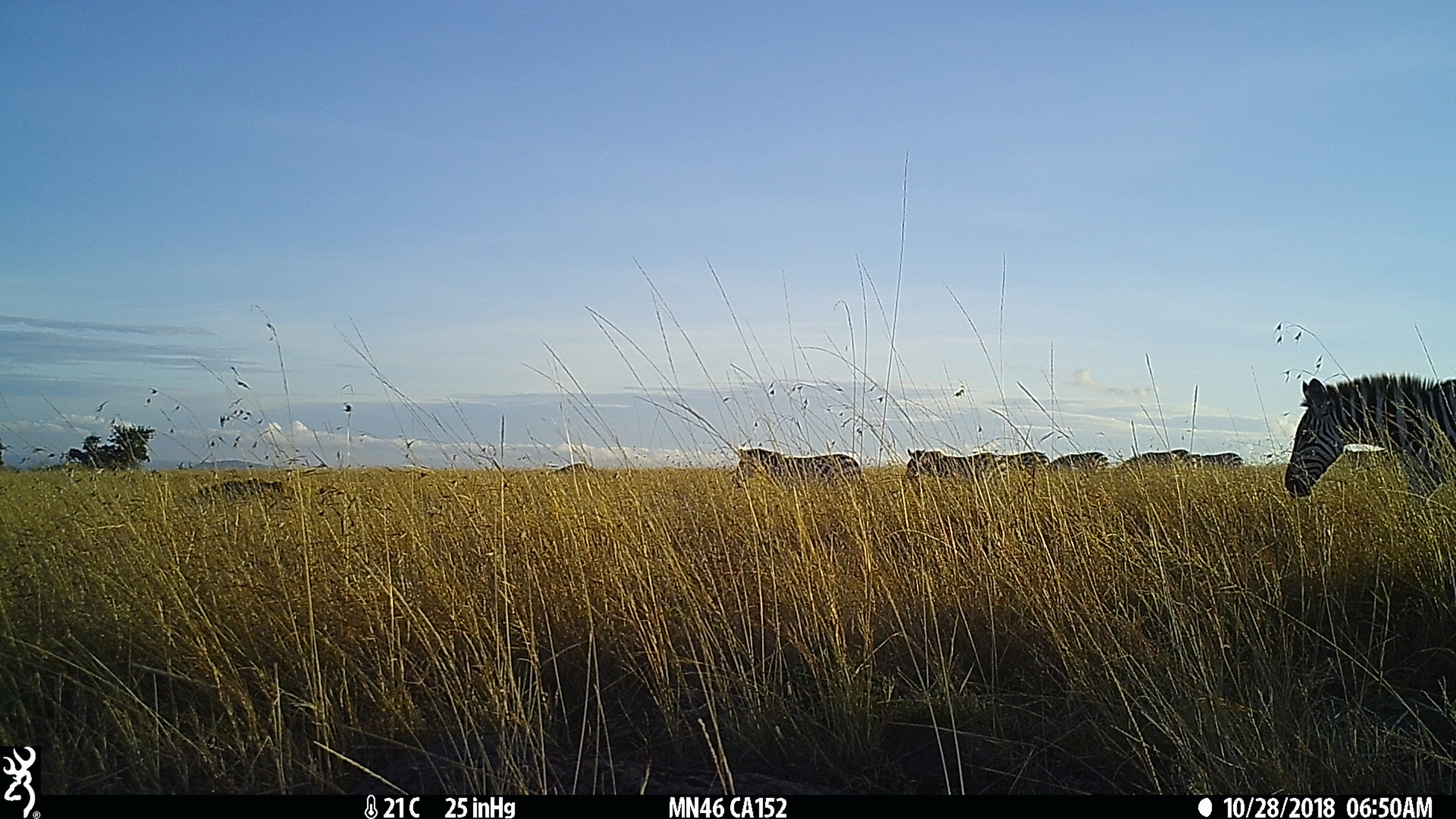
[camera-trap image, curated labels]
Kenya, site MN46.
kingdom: Animalia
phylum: Chordata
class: Mammalia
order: Perissodactyla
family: Equidae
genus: Equus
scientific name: Equus quagga burchellii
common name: burchell's zebra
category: zebra